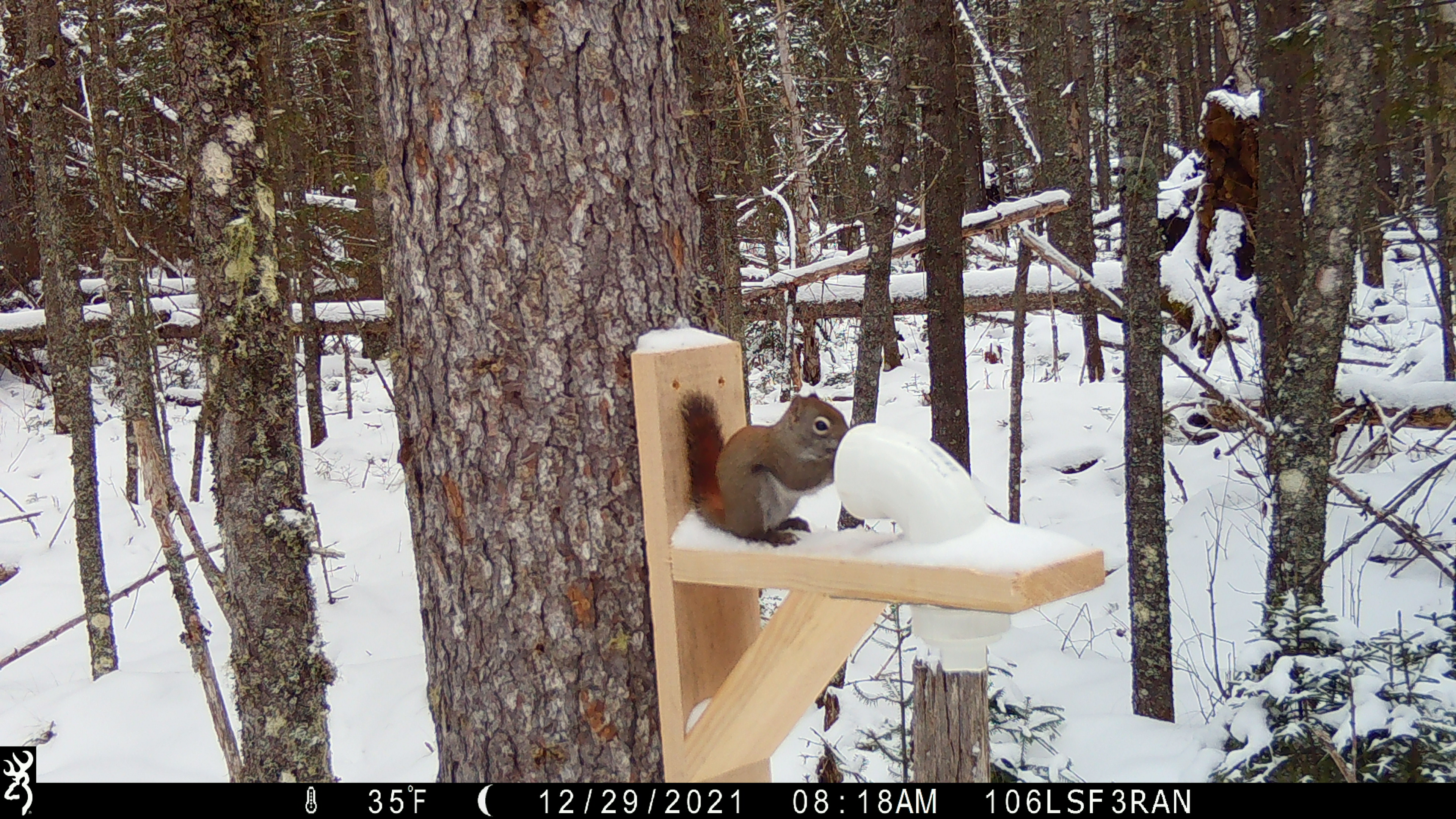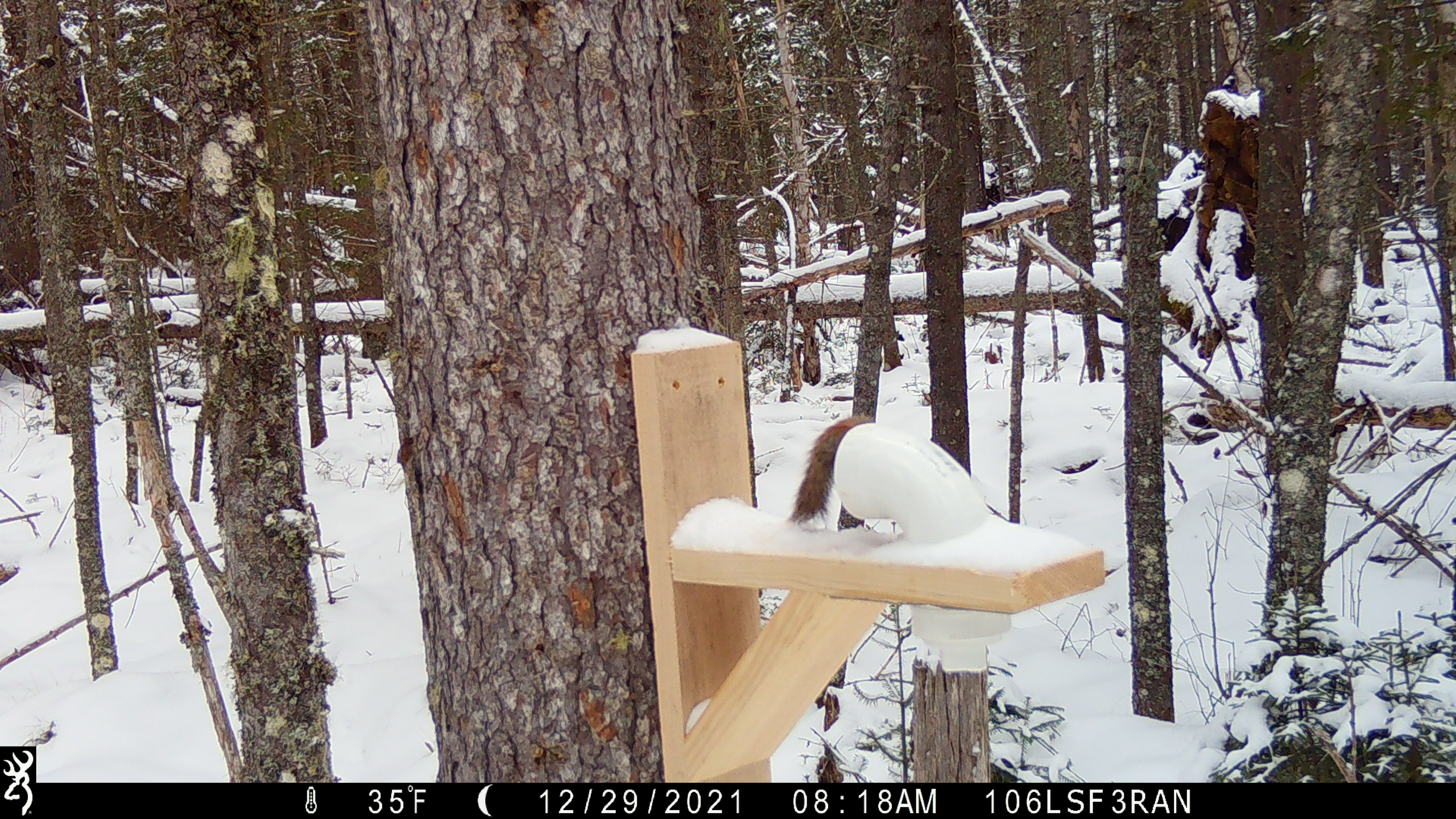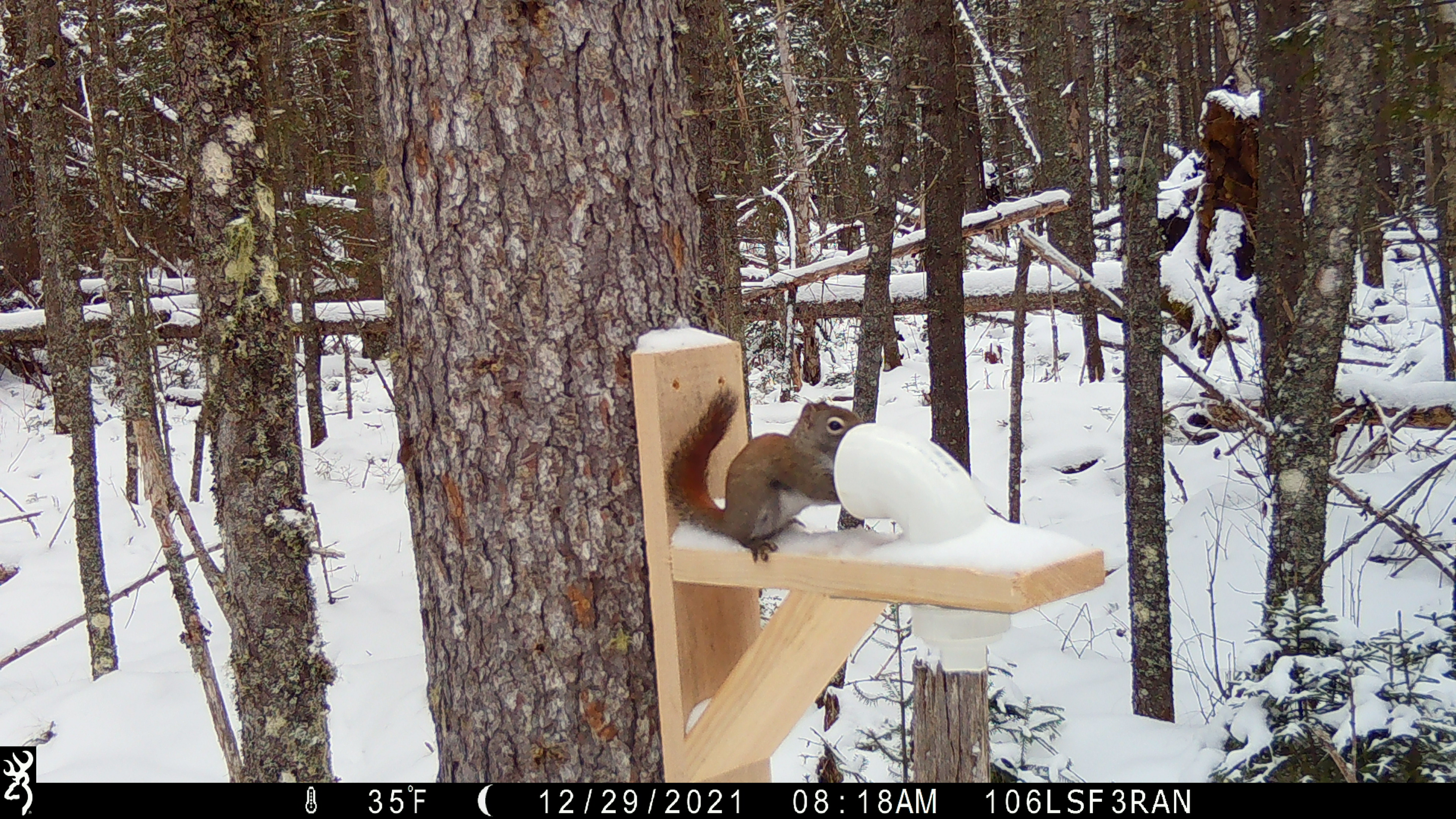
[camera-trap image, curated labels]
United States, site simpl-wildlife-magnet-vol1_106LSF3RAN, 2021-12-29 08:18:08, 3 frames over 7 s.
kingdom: Animalia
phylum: Chordata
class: Mammalia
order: Rodentia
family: Sciuridae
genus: Tamiasciurus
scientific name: Tamiasciurus hudsonicus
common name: red squirrel